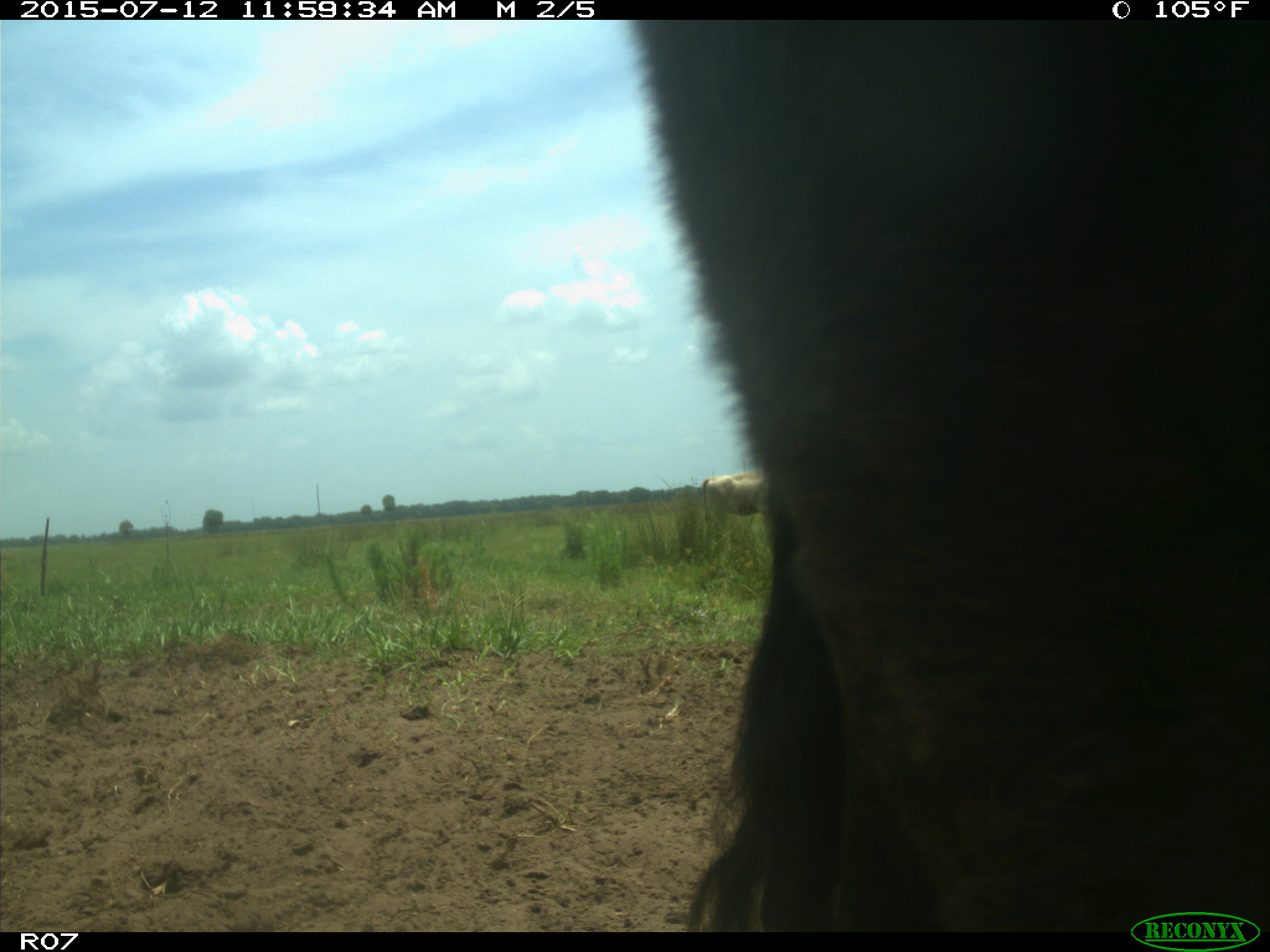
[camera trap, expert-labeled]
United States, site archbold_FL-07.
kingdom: Animalia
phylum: Chordata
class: Mammalia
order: Artiodactyla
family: Bovidae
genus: Bos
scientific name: Bos taurus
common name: domestic cow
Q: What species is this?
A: Bos taurus (domestic cow).